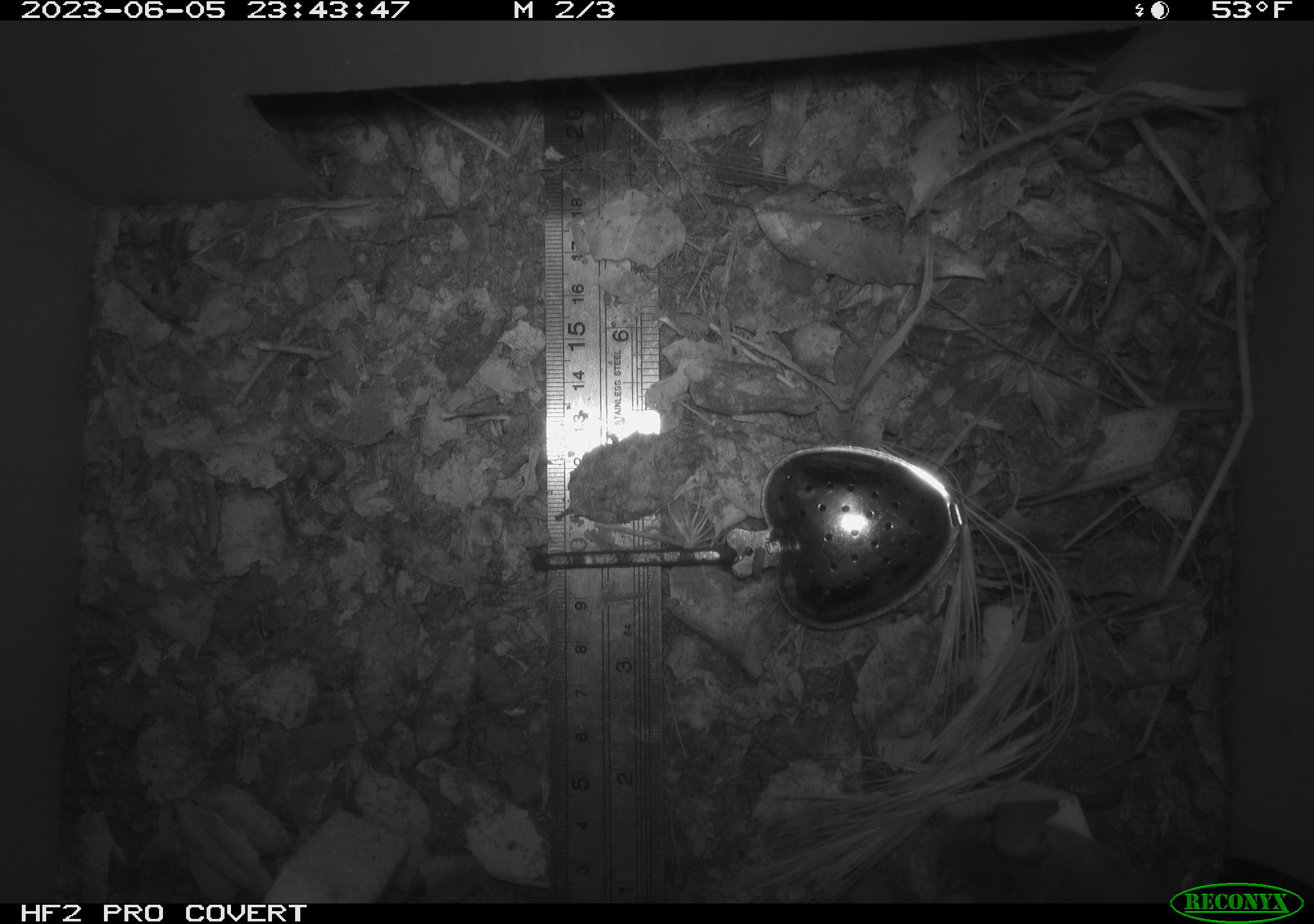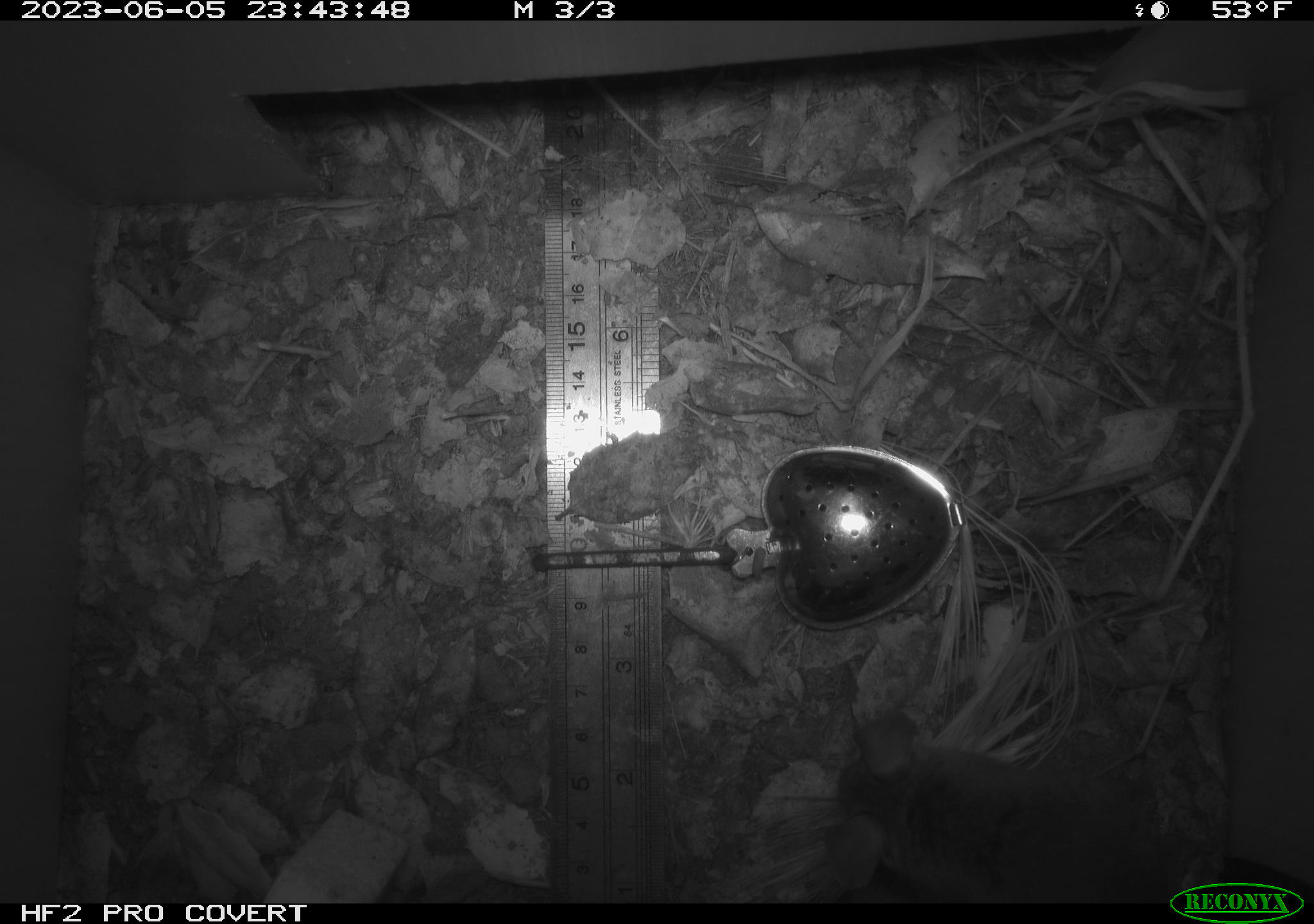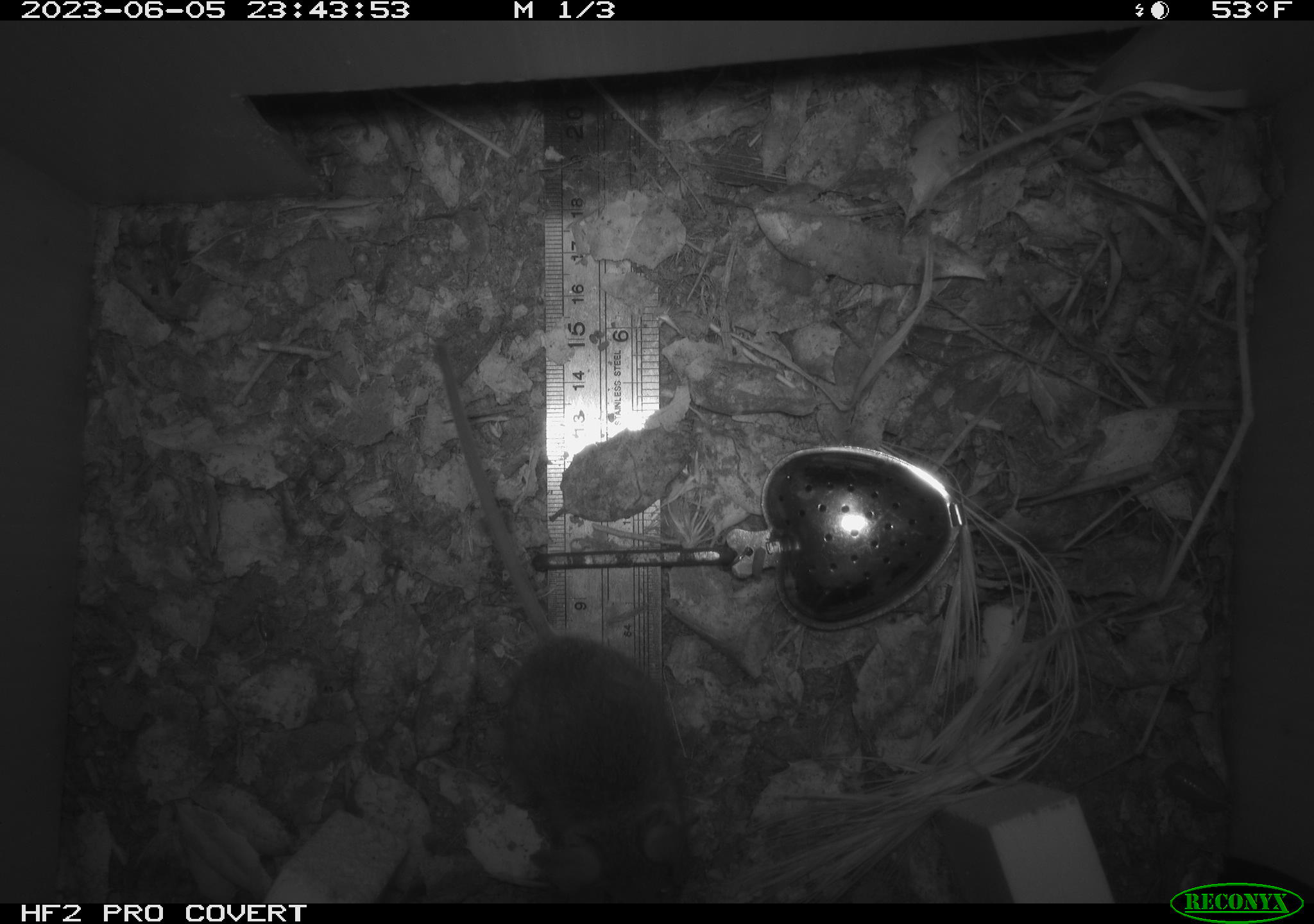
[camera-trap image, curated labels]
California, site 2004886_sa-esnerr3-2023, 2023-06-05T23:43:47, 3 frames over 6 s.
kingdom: Animalia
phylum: Chordata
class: Mammalia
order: Rodentia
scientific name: Rodentia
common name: mouse species